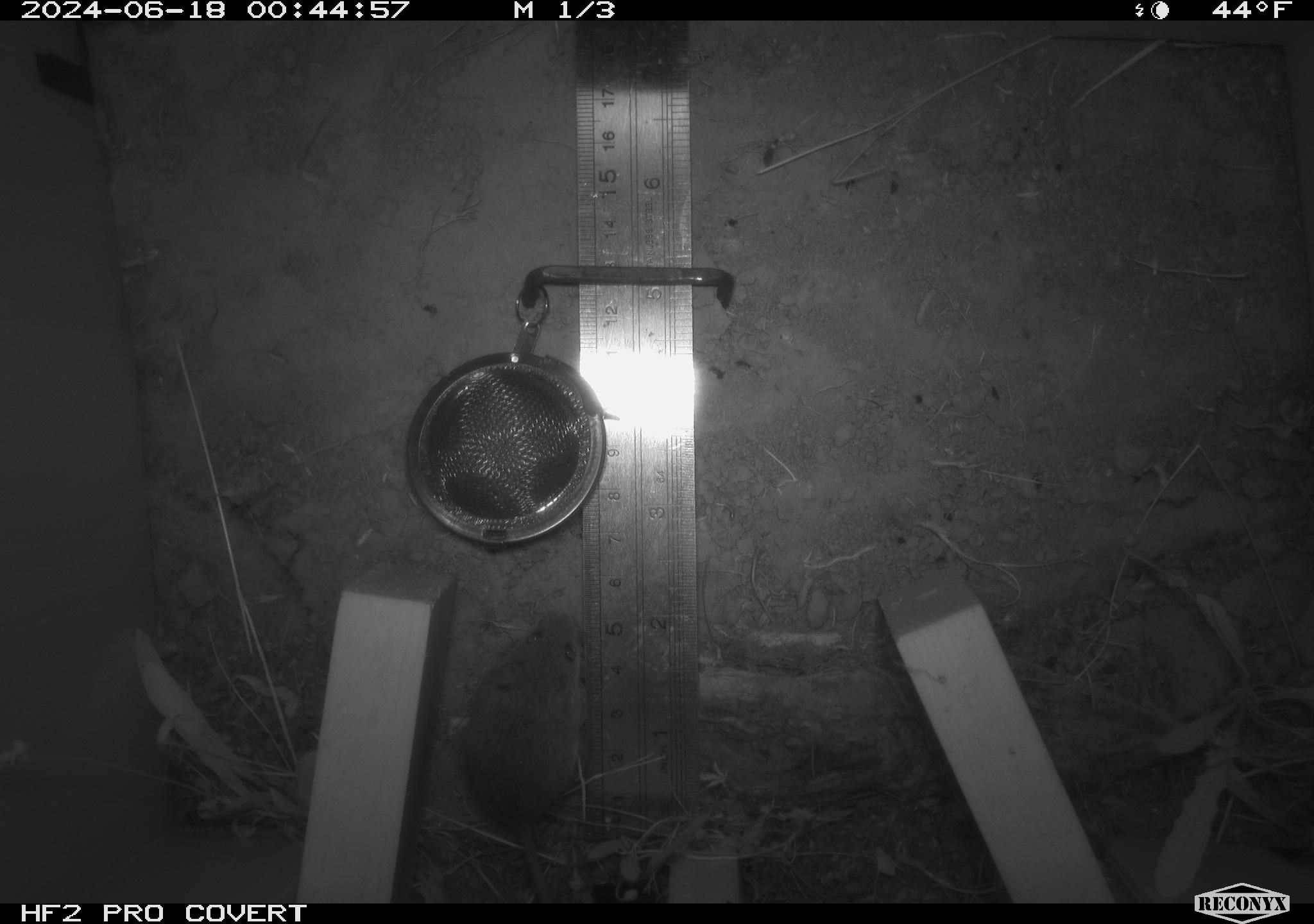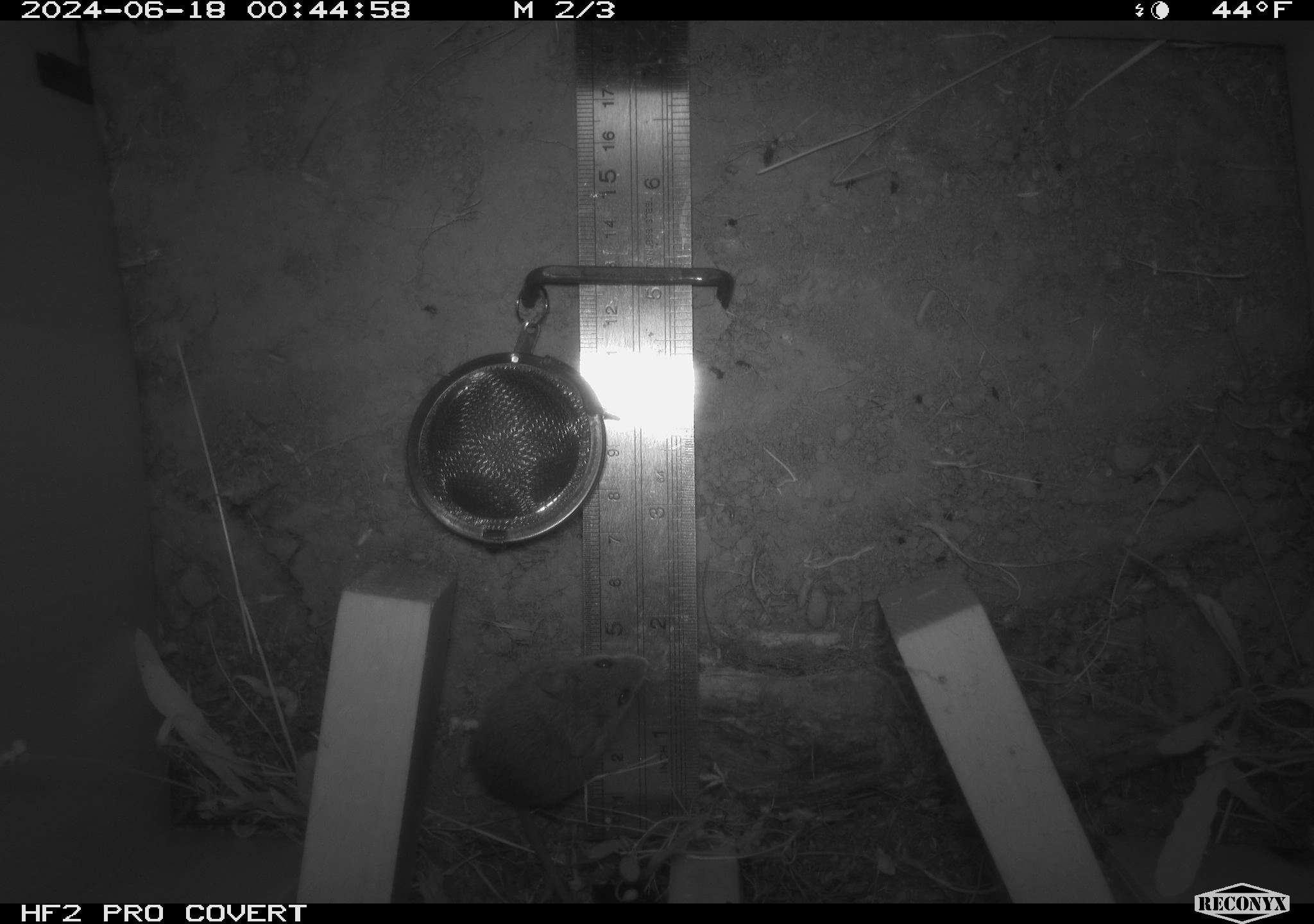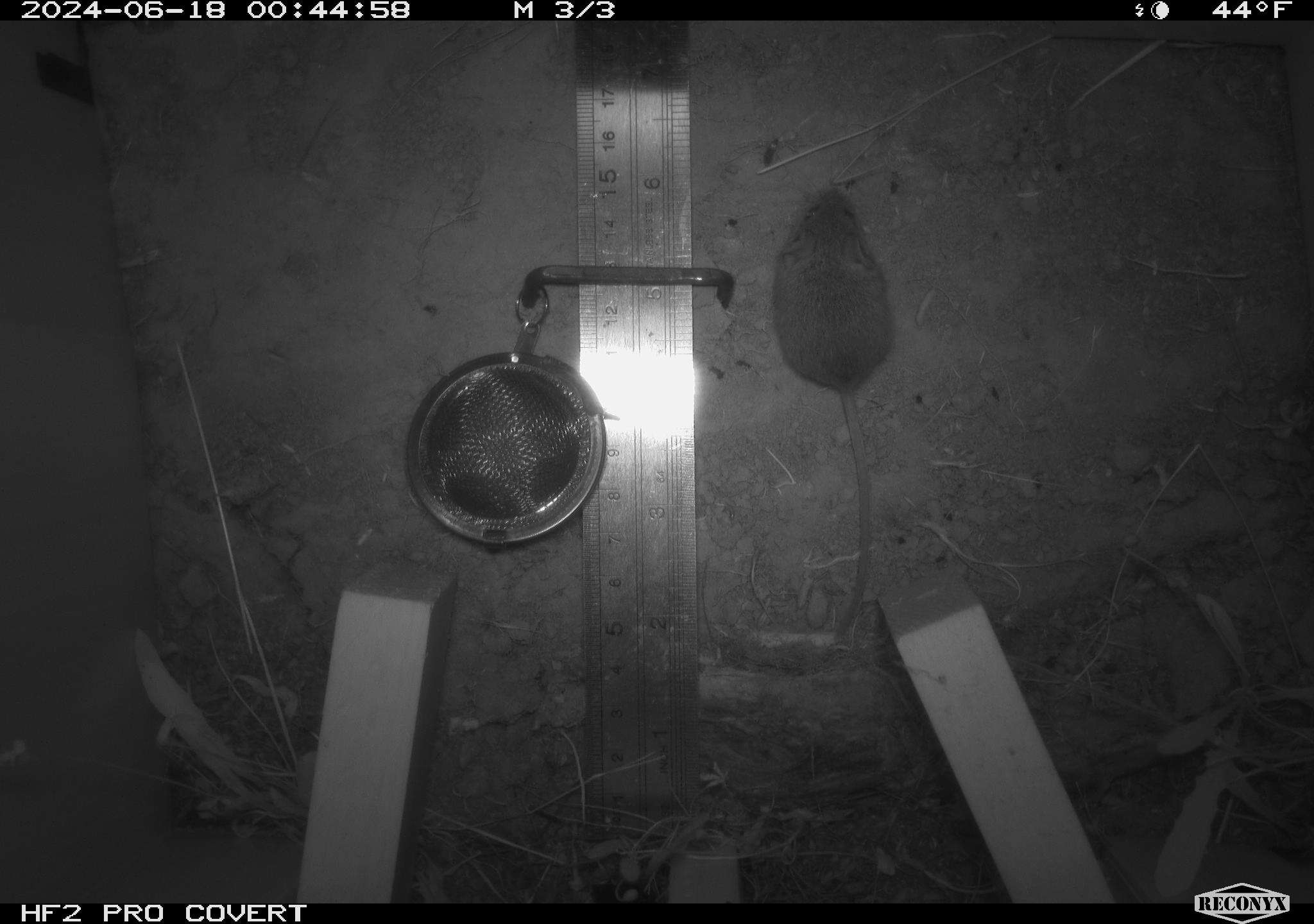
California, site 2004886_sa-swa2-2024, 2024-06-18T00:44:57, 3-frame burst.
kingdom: Animalia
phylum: Chordata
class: Mammalia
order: Rodentia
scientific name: Rodentia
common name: mouse species